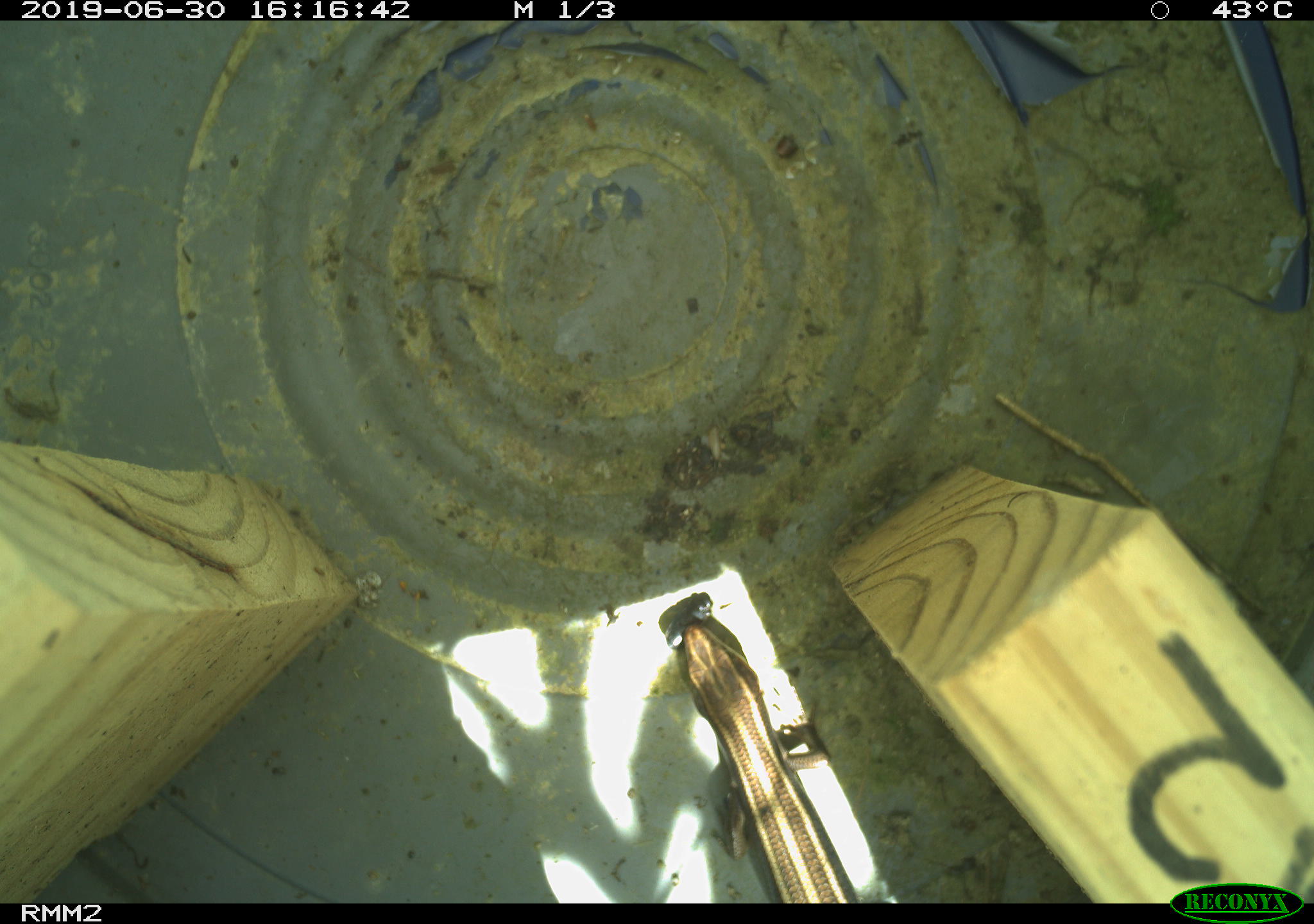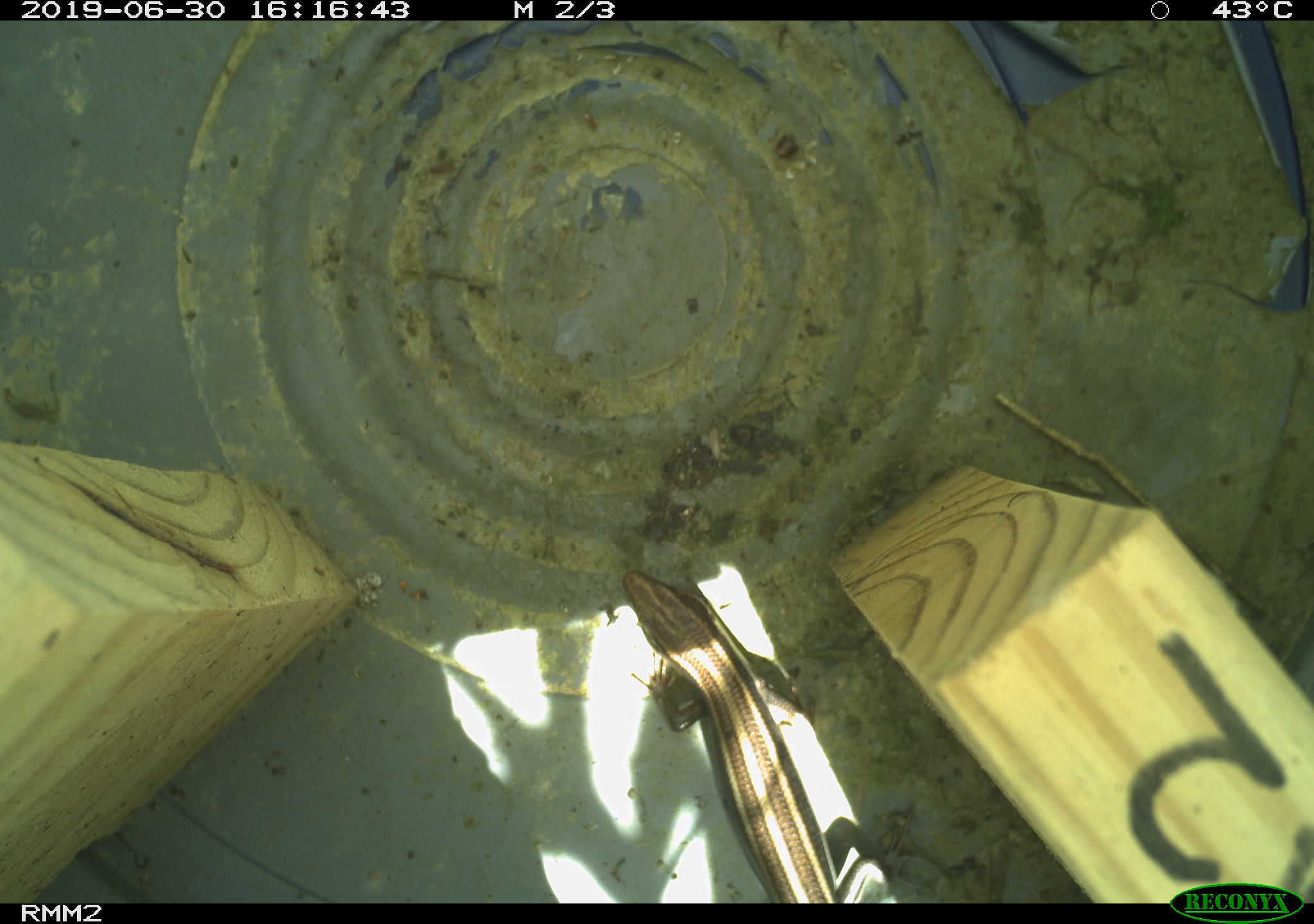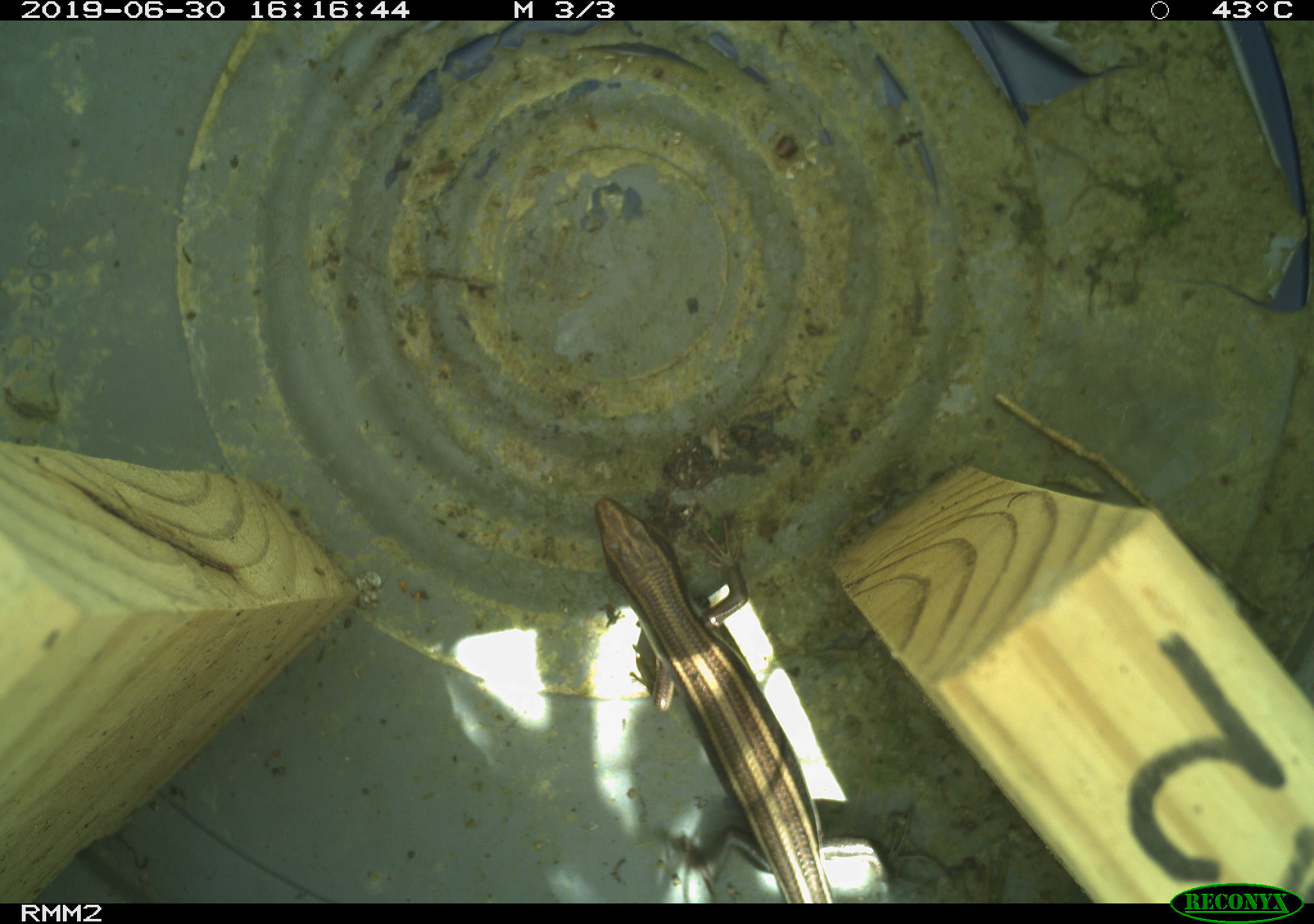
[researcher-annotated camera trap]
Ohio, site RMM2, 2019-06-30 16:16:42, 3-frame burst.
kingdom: Animalia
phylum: Chordata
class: Reptilia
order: Squamata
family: Scincidae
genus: Plestiodon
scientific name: Plestiodon fasciatus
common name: common five-lined skink